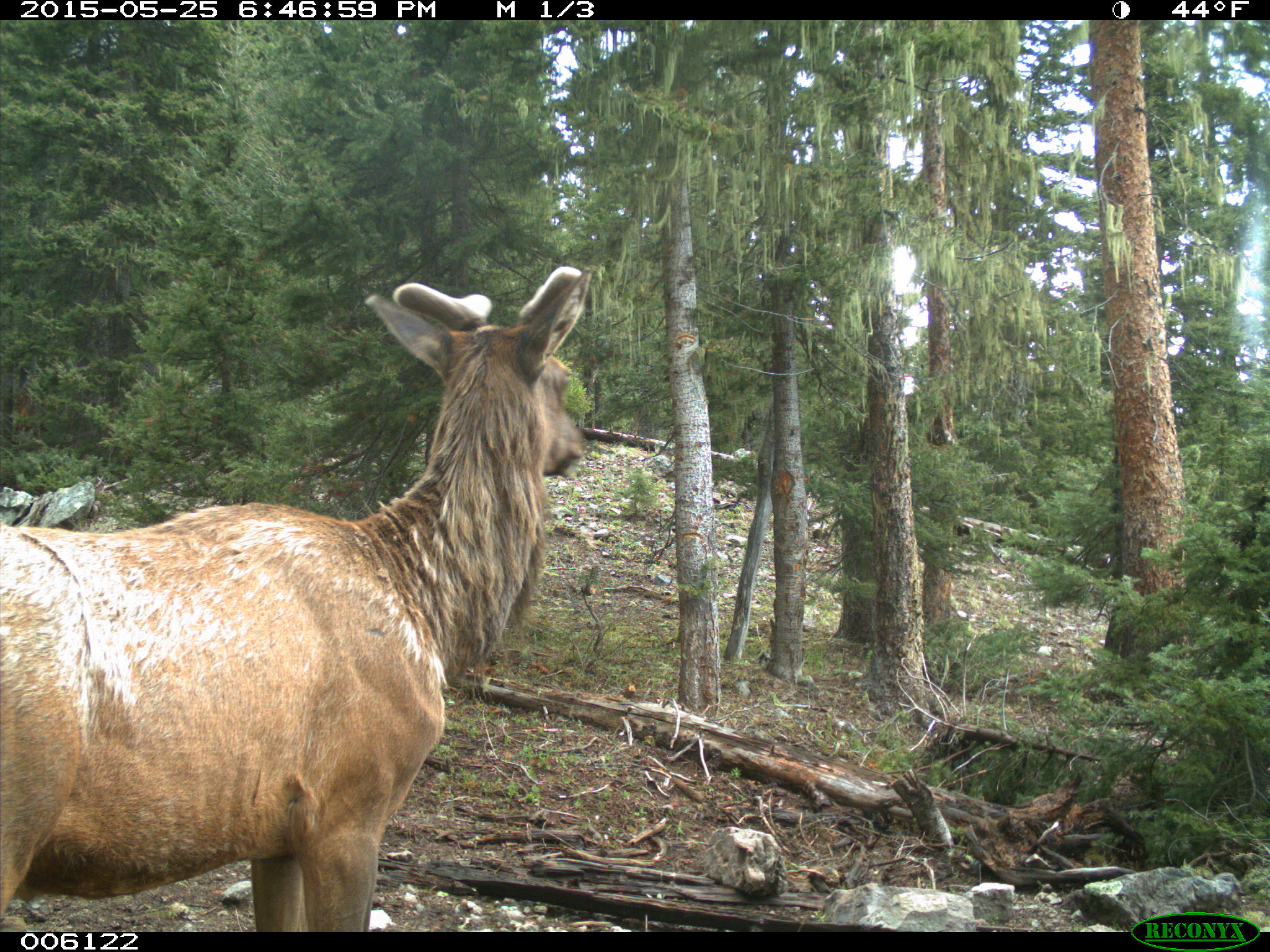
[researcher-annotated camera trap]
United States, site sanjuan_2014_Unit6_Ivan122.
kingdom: Animalia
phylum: Chordata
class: Mammalia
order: Artiodactyla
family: Cervidae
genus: Cervus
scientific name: Cervus elaphus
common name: red deer